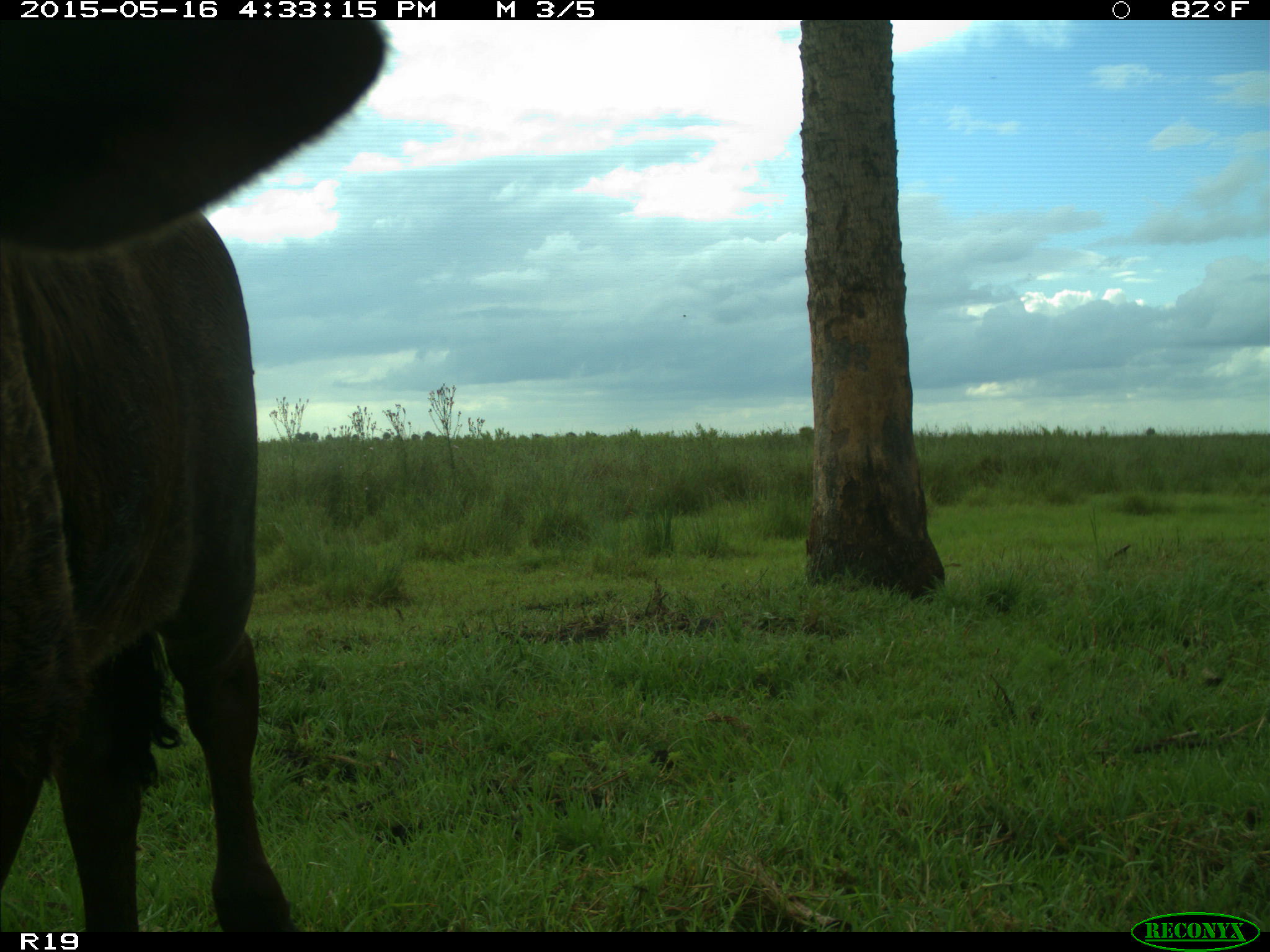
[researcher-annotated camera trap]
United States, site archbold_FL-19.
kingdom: Animalia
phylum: Chordata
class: Mammalia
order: Artiodactyla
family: Bovidae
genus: Bos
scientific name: Bos taurus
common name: domestic cow